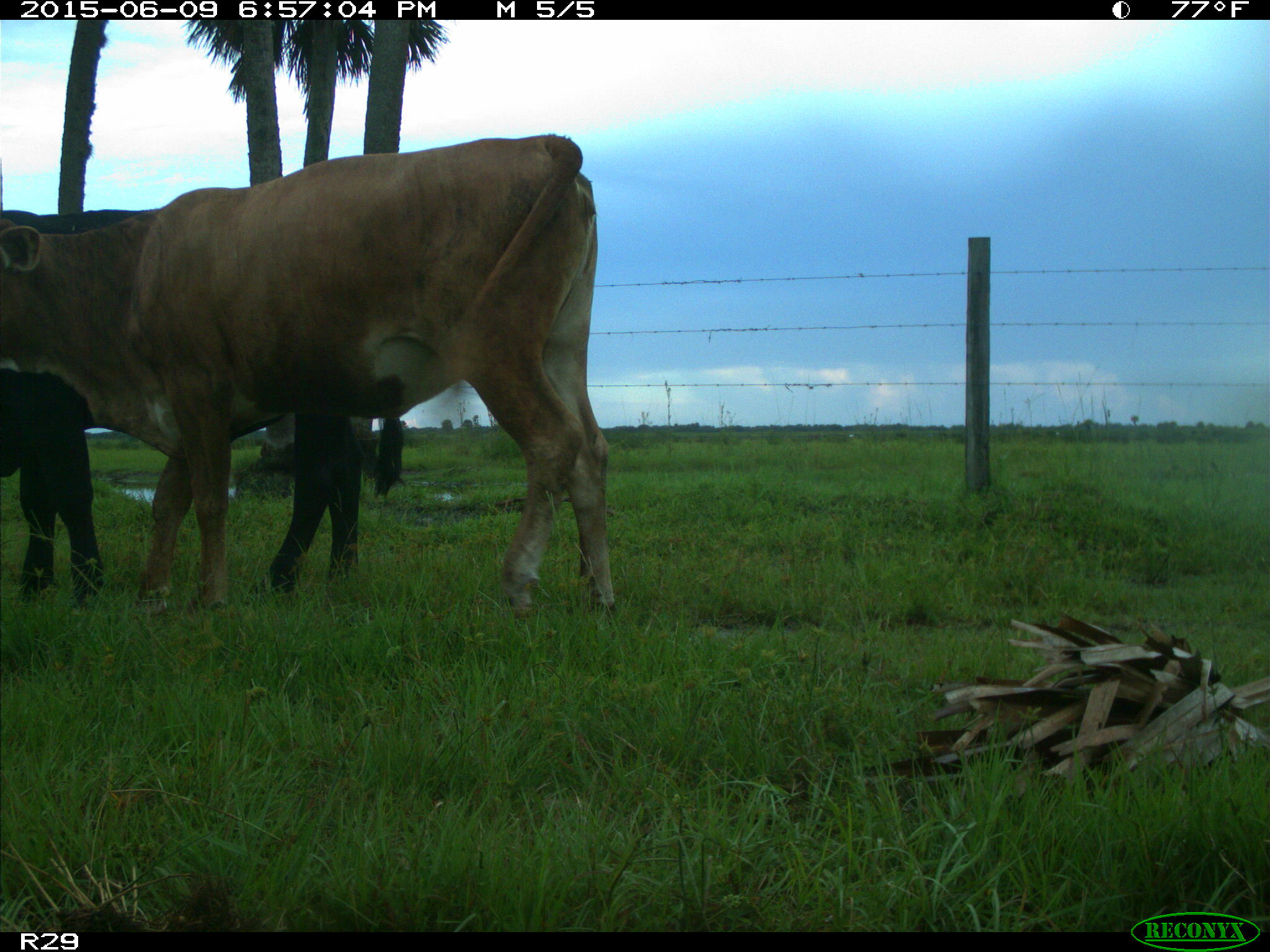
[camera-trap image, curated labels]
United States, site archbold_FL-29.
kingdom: Animalia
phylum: Chordata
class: Mammalia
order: Artiodactyla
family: Bovidae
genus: Bos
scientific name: Bos taurus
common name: domestic cow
Bos taurus (domestic cow).